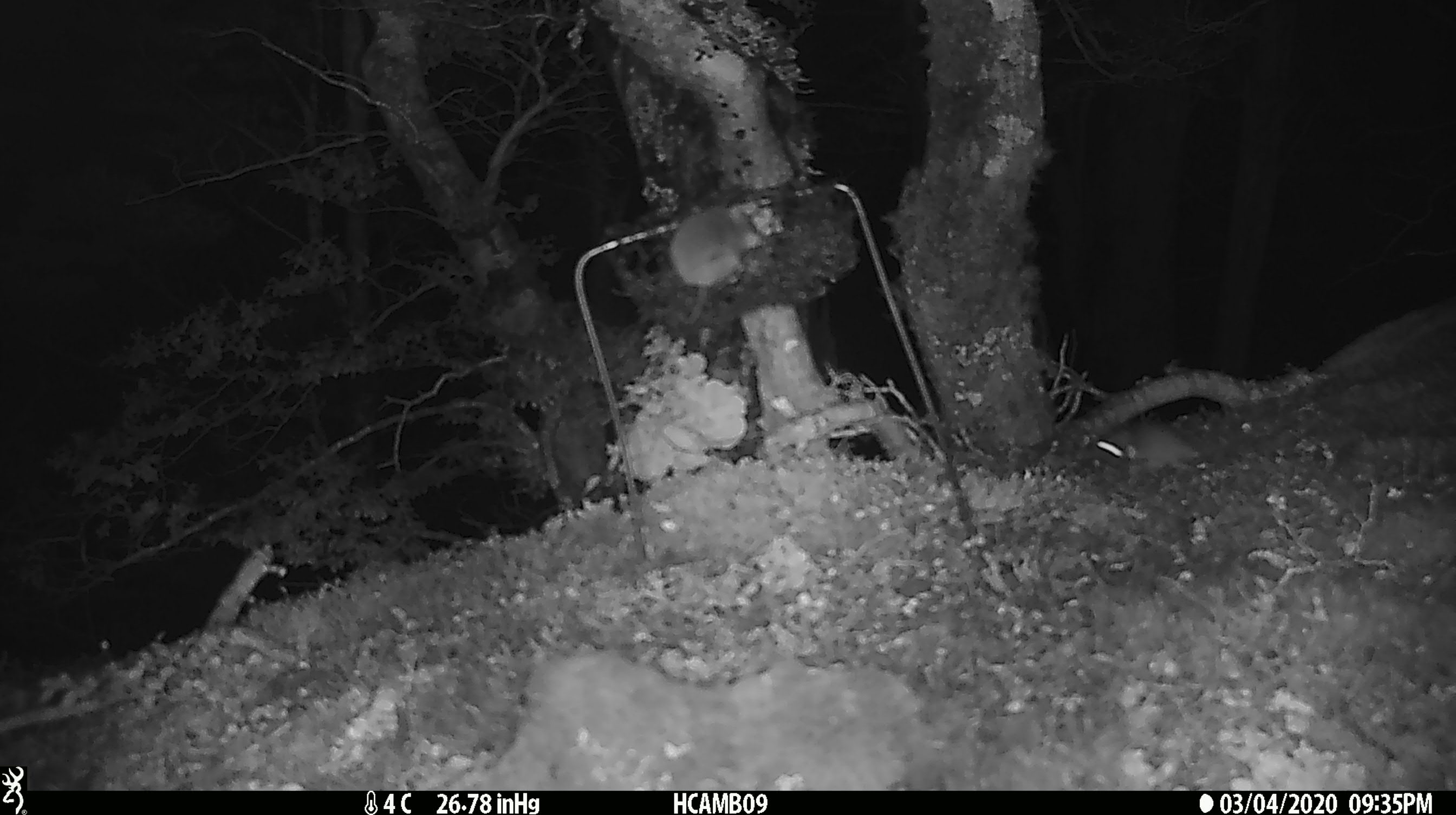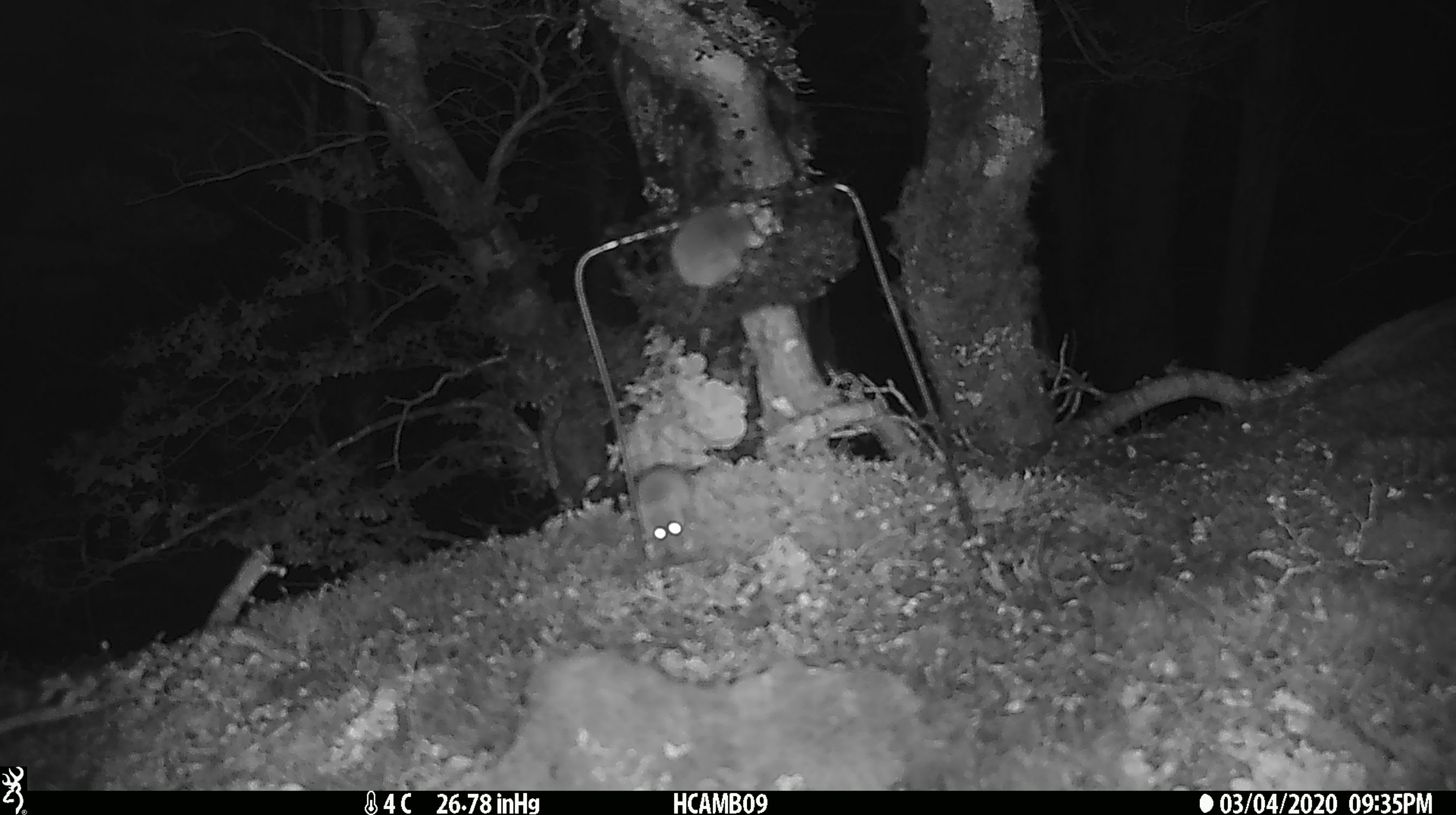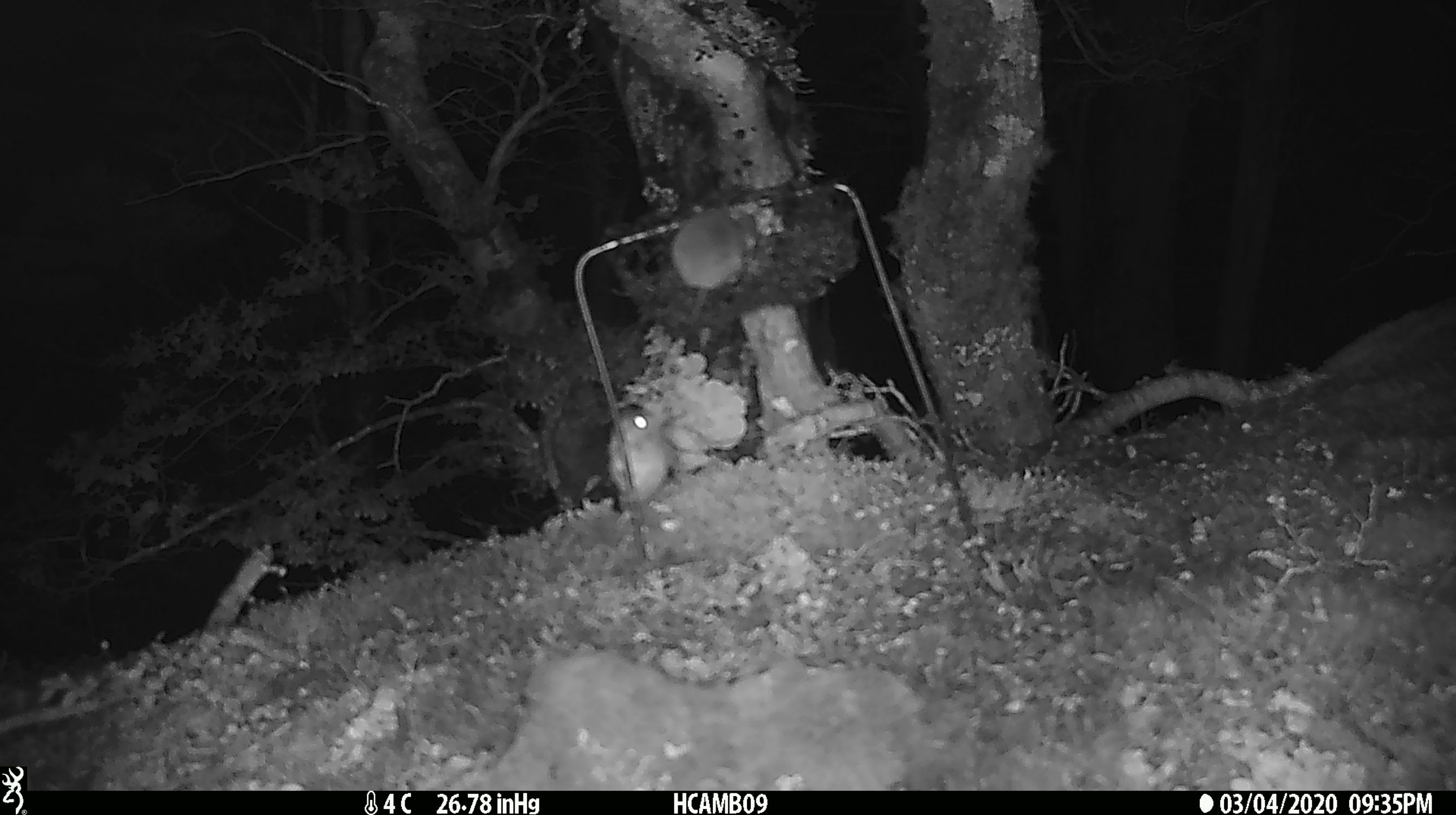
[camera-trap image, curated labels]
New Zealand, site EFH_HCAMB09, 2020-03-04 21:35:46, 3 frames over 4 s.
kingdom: Animalia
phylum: Chordata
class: Mammalia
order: Rodentia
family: Muridae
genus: Mus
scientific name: Mus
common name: mouse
Mouse (Mus).